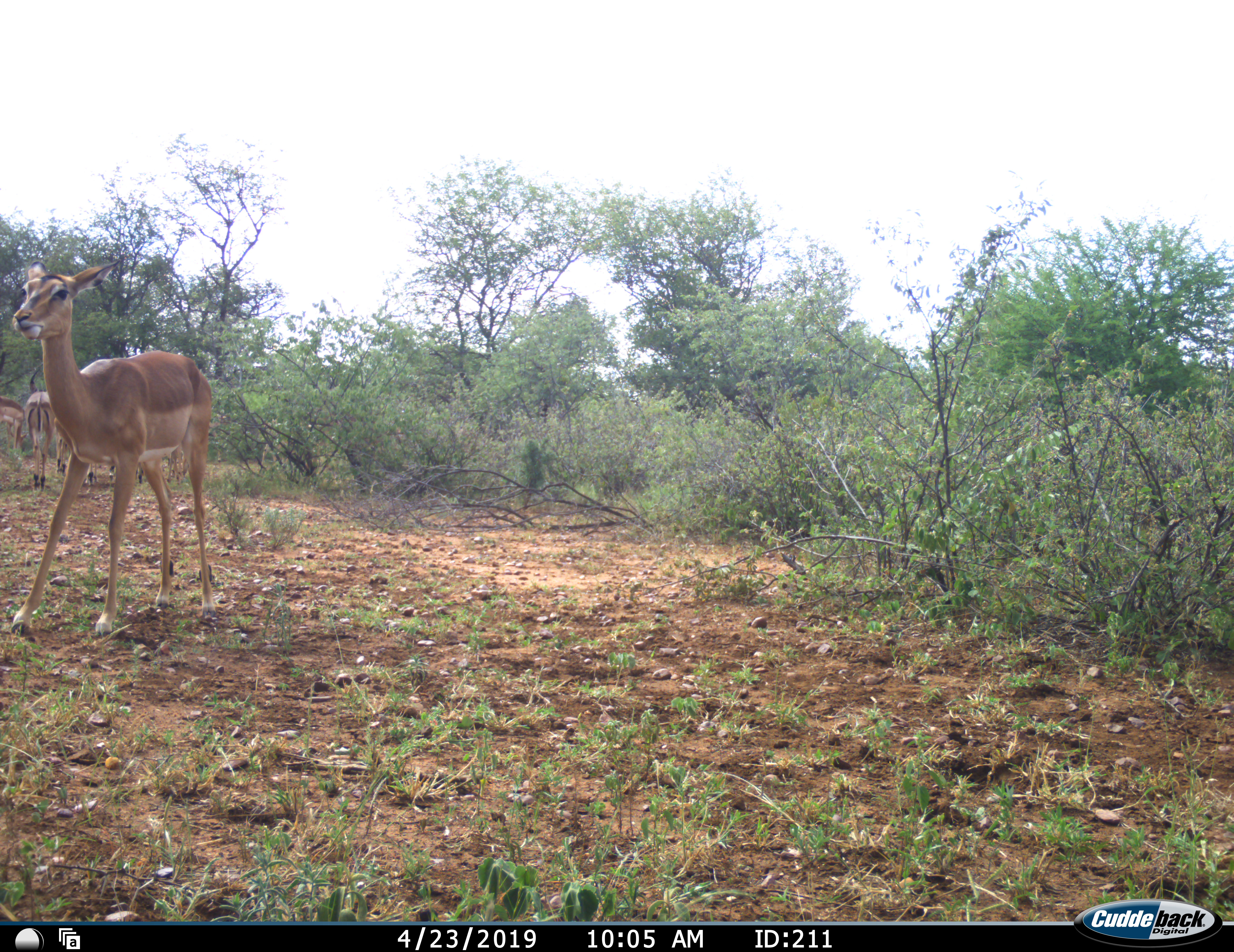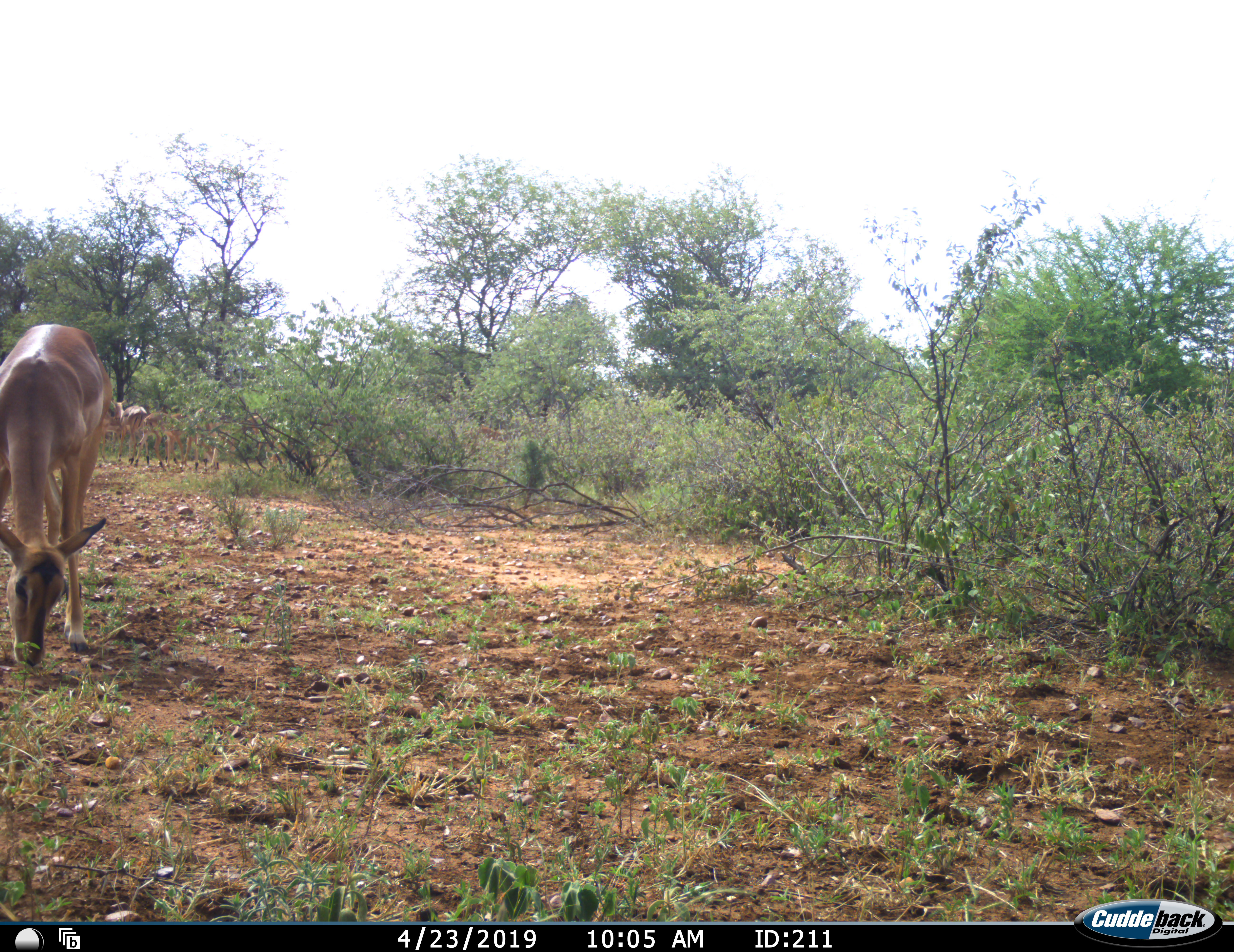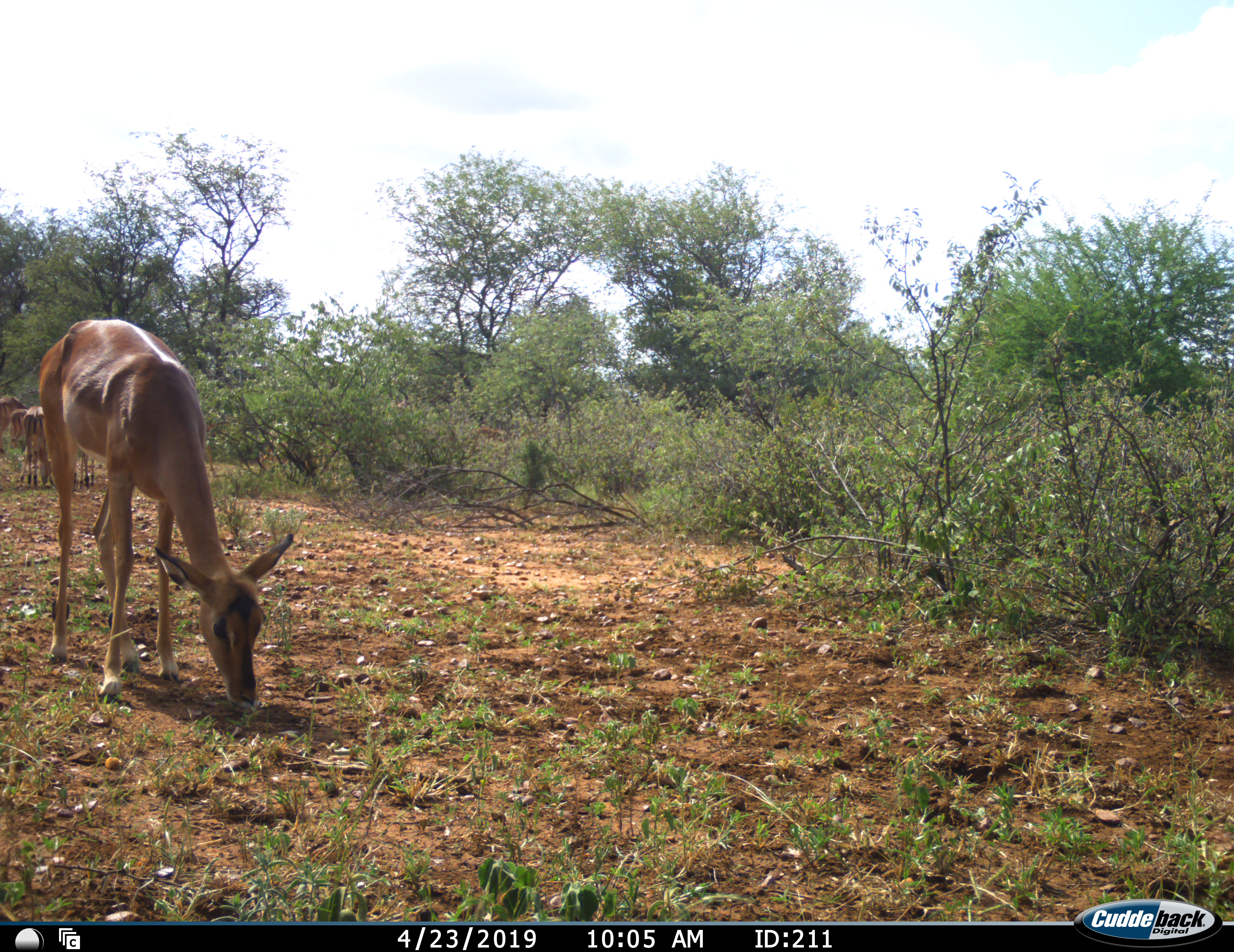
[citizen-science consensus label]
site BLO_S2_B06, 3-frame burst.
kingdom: Animalia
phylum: Chordata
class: Mammalia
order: Artiodactyla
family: Bovidae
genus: Aepyceros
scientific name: Aepyceros melampus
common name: impala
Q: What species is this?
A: Impala (Aepyceros melampus).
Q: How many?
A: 7.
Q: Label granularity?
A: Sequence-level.